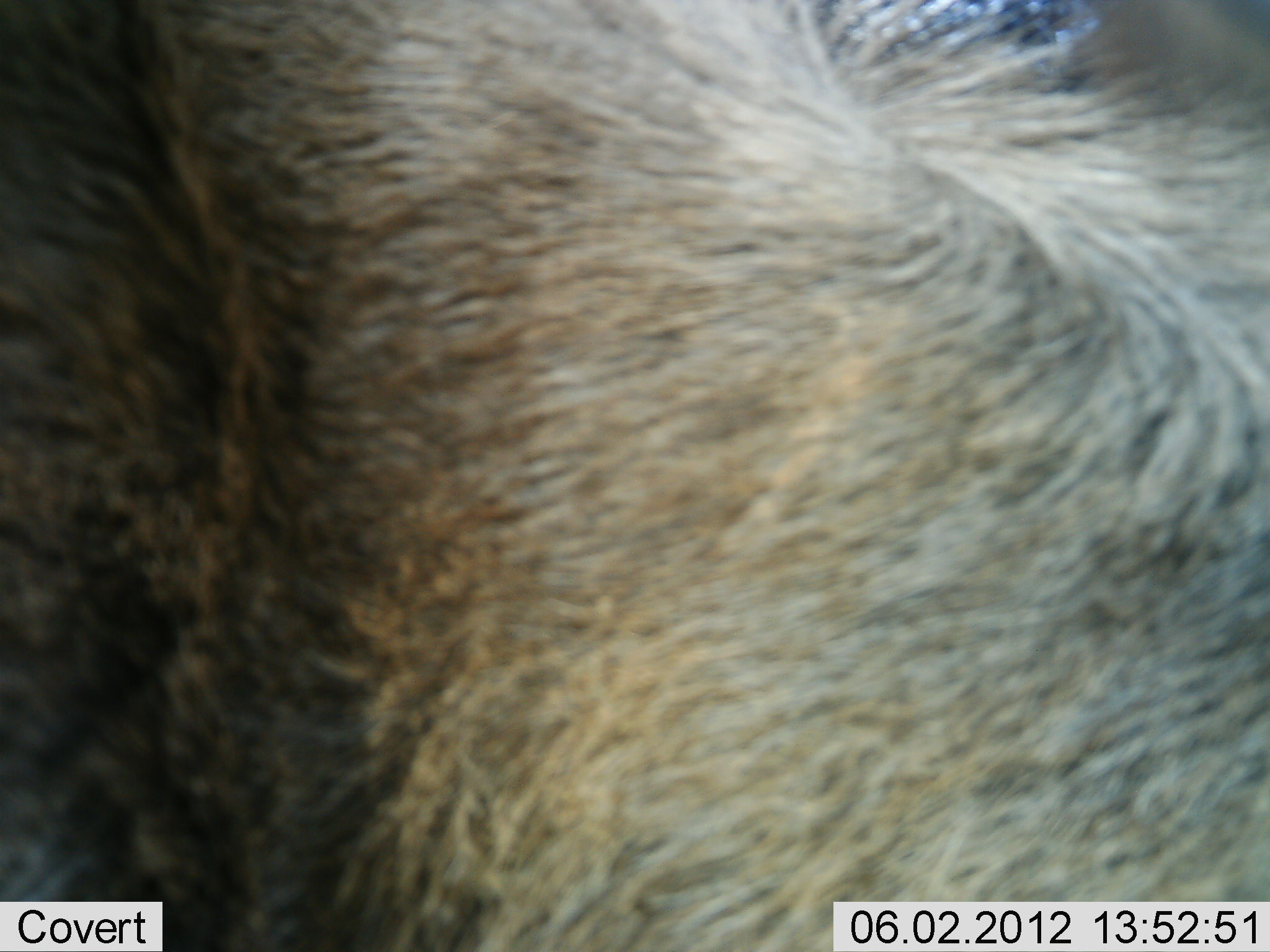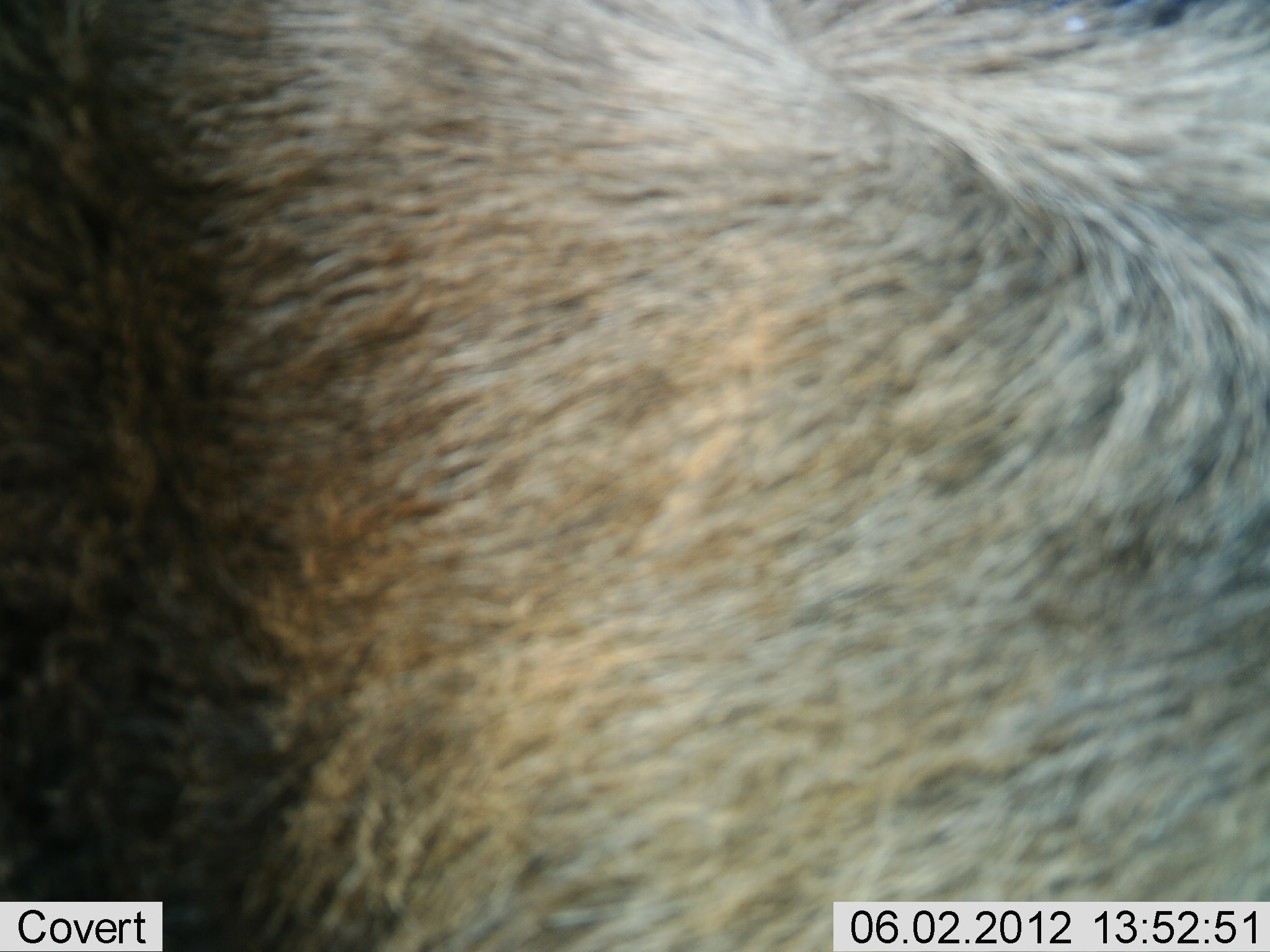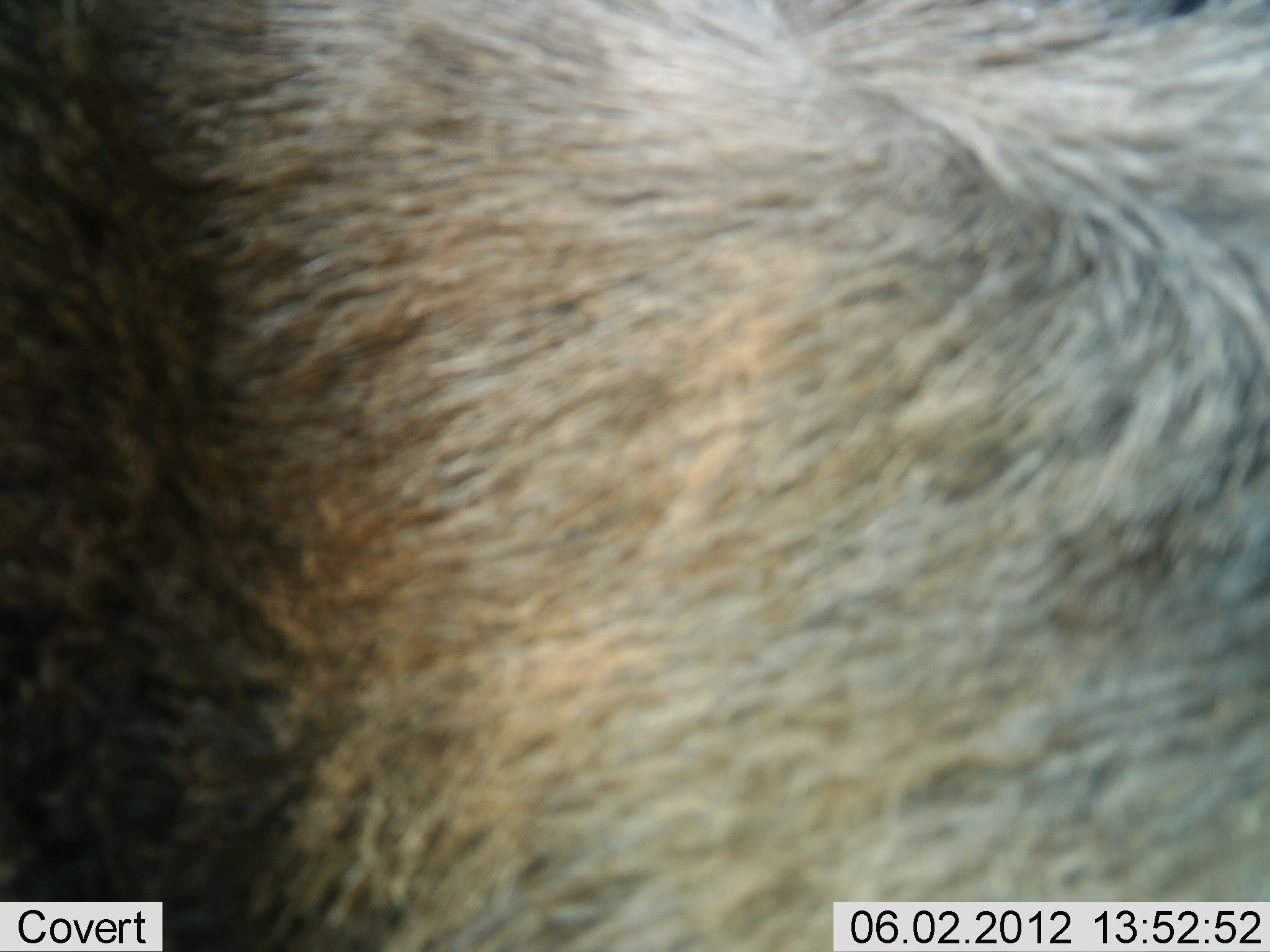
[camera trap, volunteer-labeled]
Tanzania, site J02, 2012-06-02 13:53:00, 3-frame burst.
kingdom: Animalia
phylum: Chordata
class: Mammalia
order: Artiodactyla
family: Bovidae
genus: Connochaetes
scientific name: Connochaetes taurinus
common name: blue wildebeest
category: wildebeest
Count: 1.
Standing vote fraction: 100%.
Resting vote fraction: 0%.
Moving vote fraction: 0%.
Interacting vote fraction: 0%.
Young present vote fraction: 0%.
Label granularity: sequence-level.